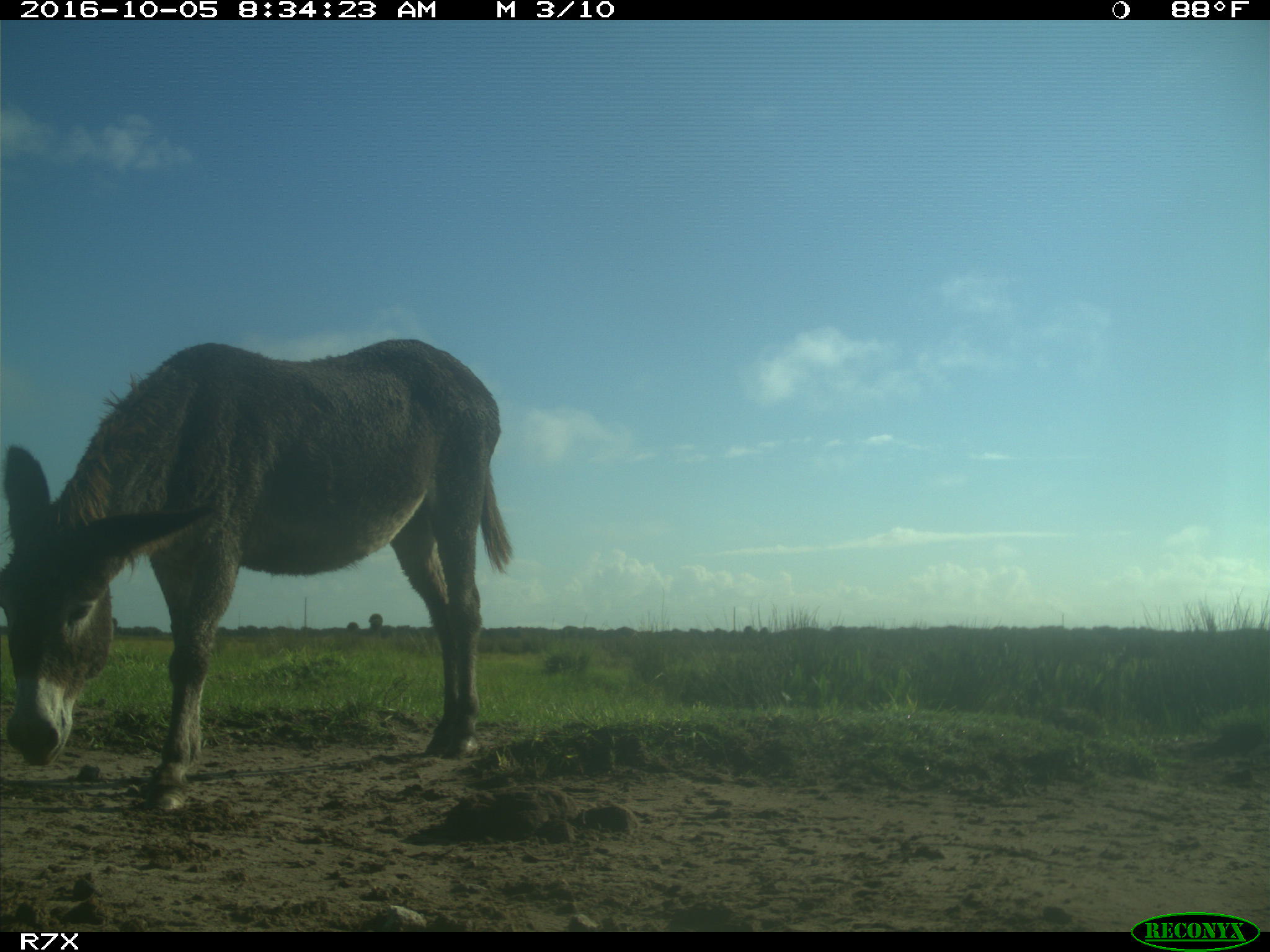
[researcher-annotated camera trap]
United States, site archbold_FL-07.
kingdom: Animalia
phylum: Chordata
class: Mammalia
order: Perissodactyla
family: Equidae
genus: Equus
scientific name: Equus africanus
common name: african wild ass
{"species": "Equus africanus (african wild ass)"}